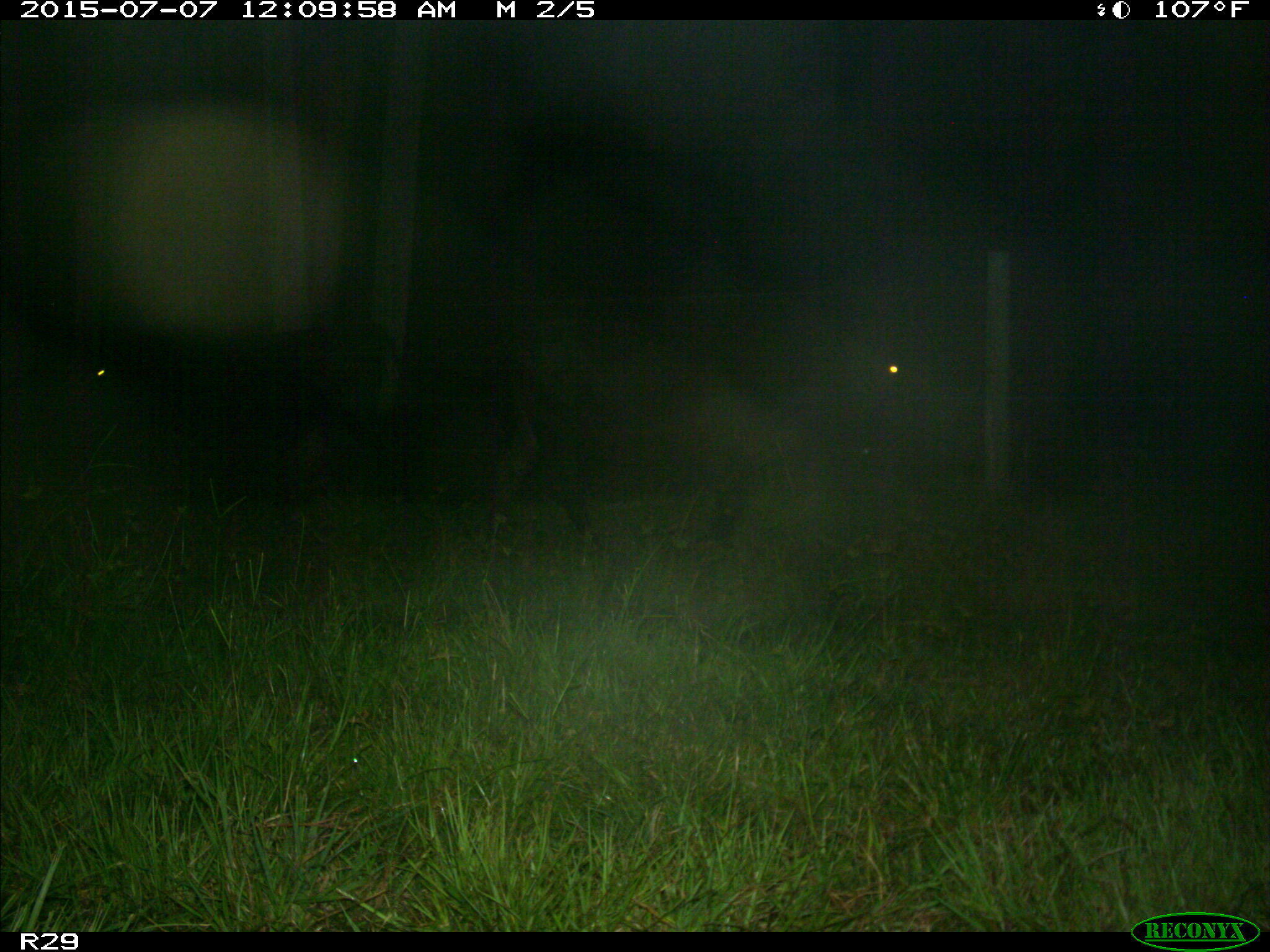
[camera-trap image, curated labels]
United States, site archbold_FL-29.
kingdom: Animalia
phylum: Chordata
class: Mammalia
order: Artiodactyla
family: Bovidae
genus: Bos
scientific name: Bos taurus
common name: domestic cow